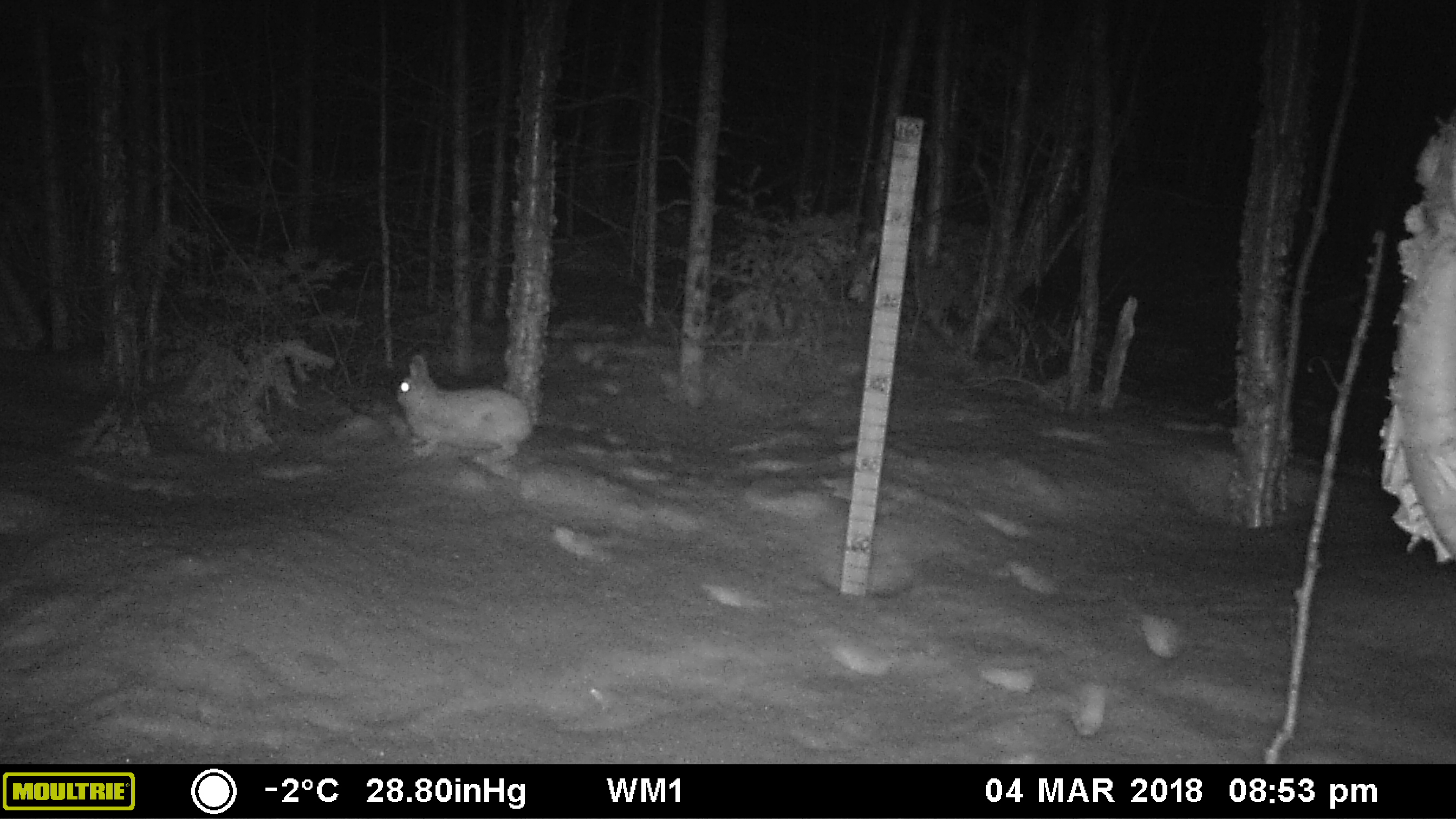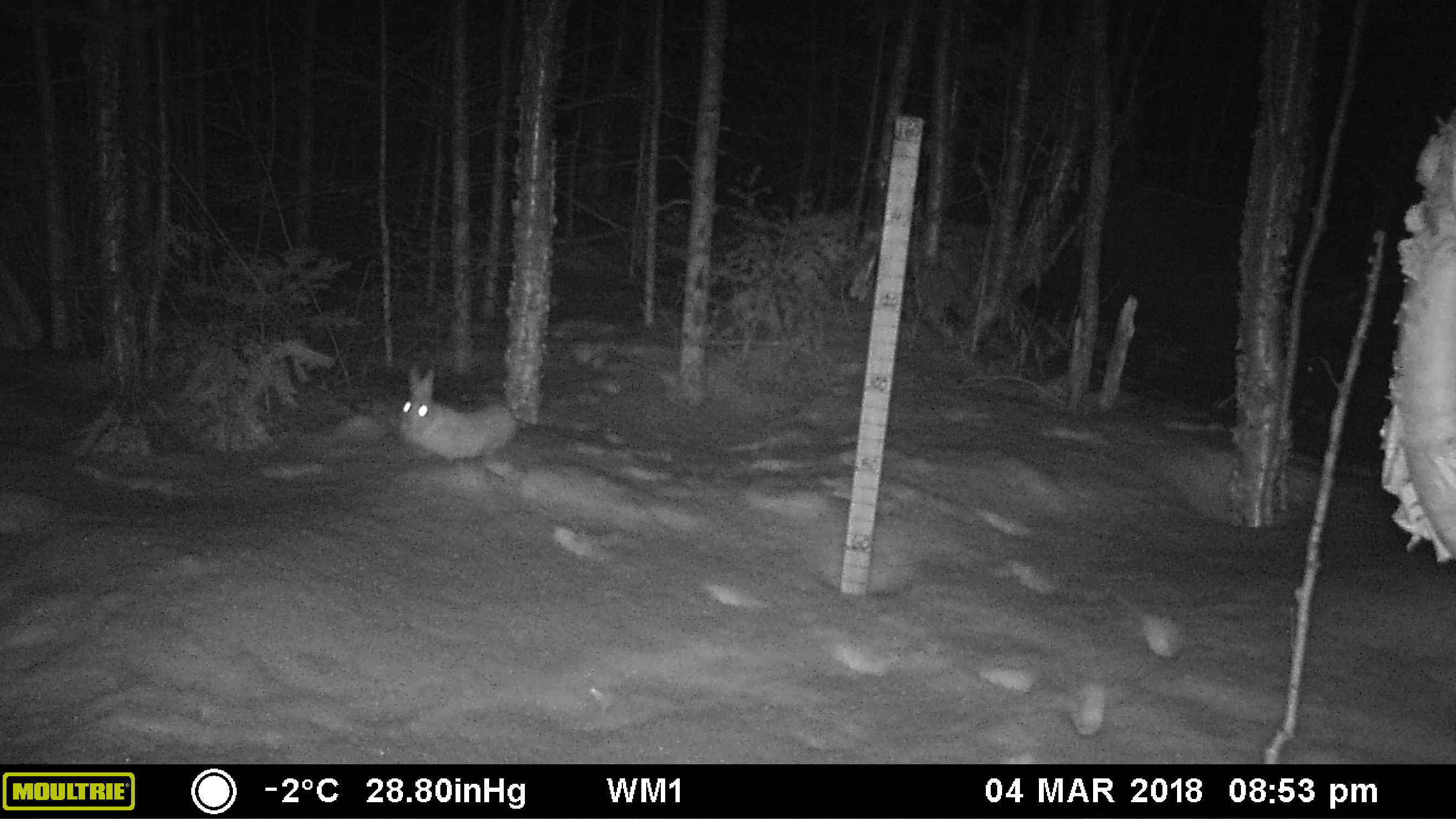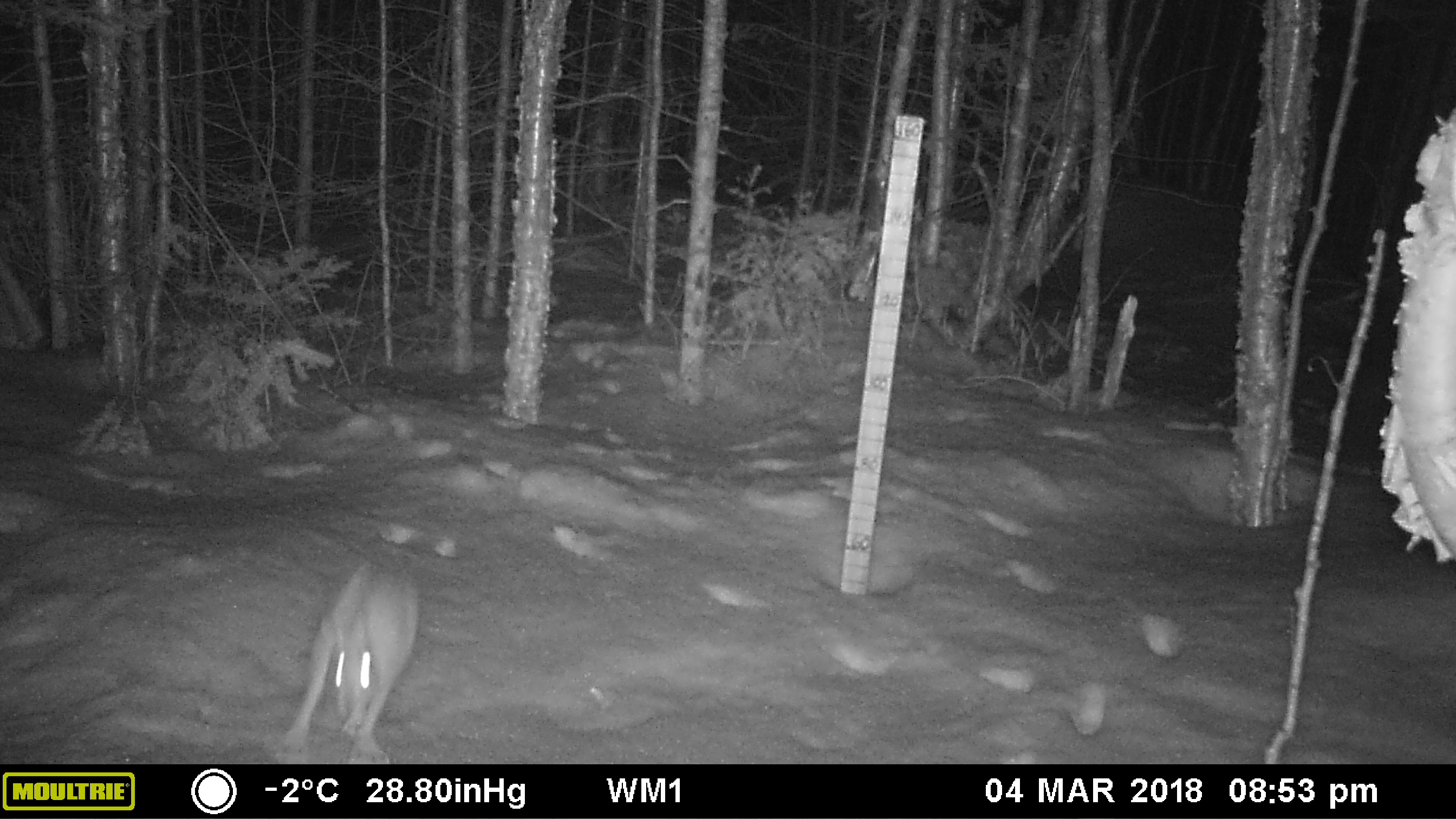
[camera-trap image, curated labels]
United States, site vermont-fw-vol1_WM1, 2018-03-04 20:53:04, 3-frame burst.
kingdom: Animalia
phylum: Chordata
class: Mammalia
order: Lagomorpha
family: Leporidae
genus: Lepus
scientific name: Lepus americanus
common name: snowshoe hare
Snowshoe hare (Lepus americanus).